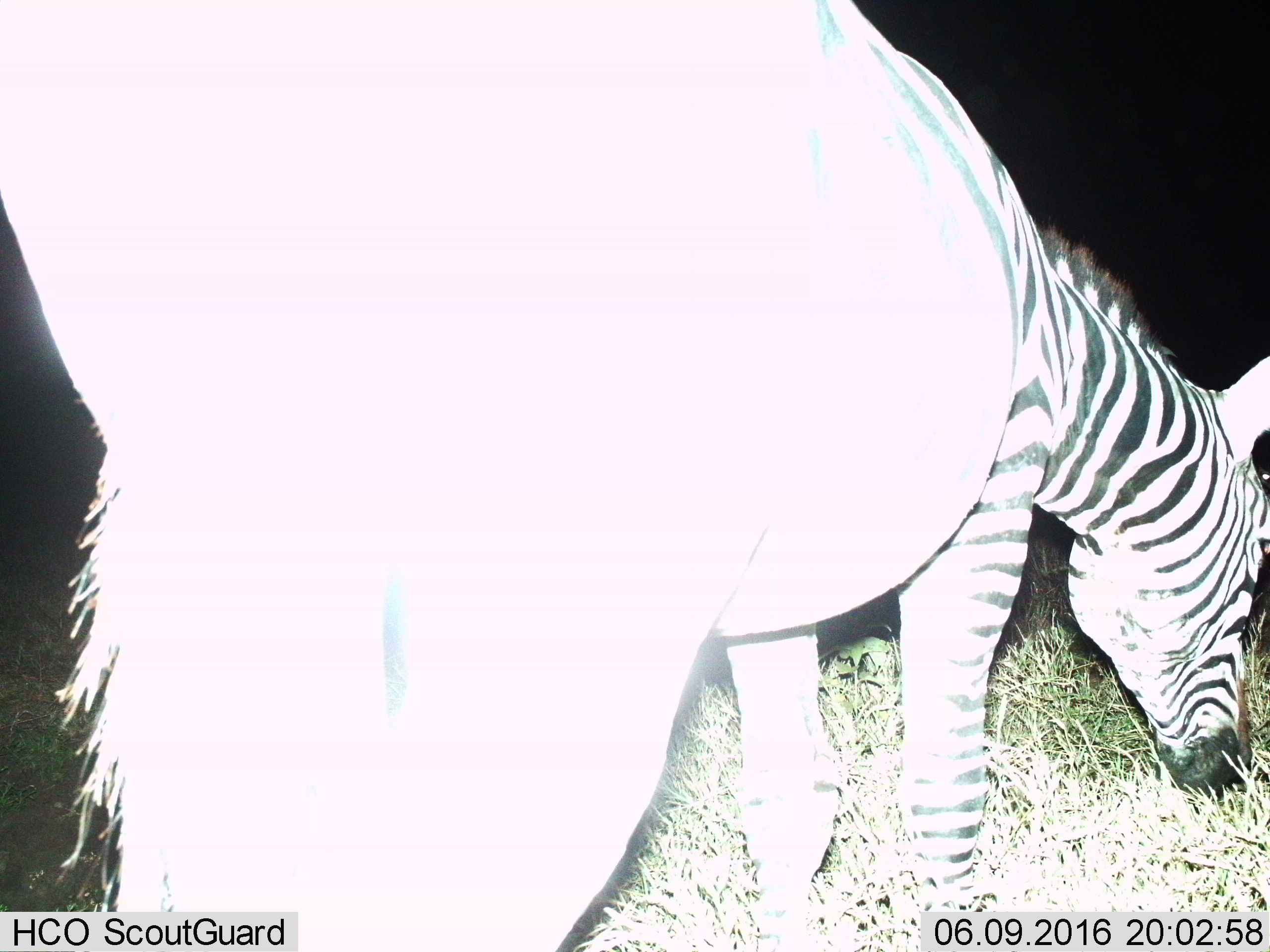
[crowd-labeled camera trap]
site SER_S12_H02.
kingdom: Animalia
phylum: Chordata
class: Mammalia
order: Perissodactyla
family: Equidae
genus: Equus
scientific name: Equus quagga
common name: plains zebra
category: zebraplains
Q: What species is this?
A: Zebraplains (plains zebra) (Equus quagga).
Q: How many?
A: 1.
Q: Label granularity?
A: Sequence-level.